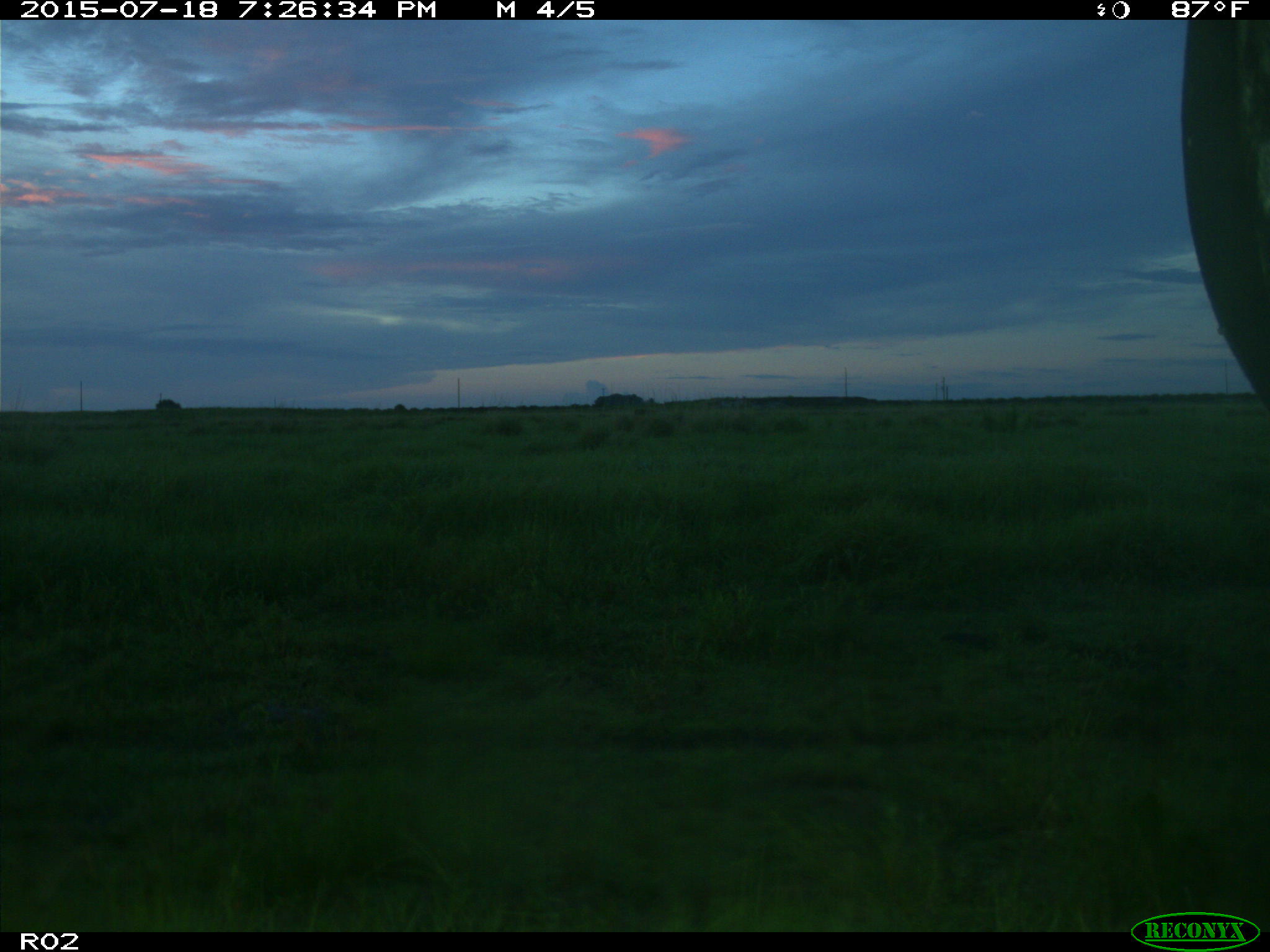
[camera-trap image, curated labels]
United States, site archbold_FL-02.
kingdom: Animalia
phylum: Chordata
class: Mammalia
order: Artiodactyla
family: Bovidae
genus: Bos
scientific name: Bos taurus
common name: domestic cow